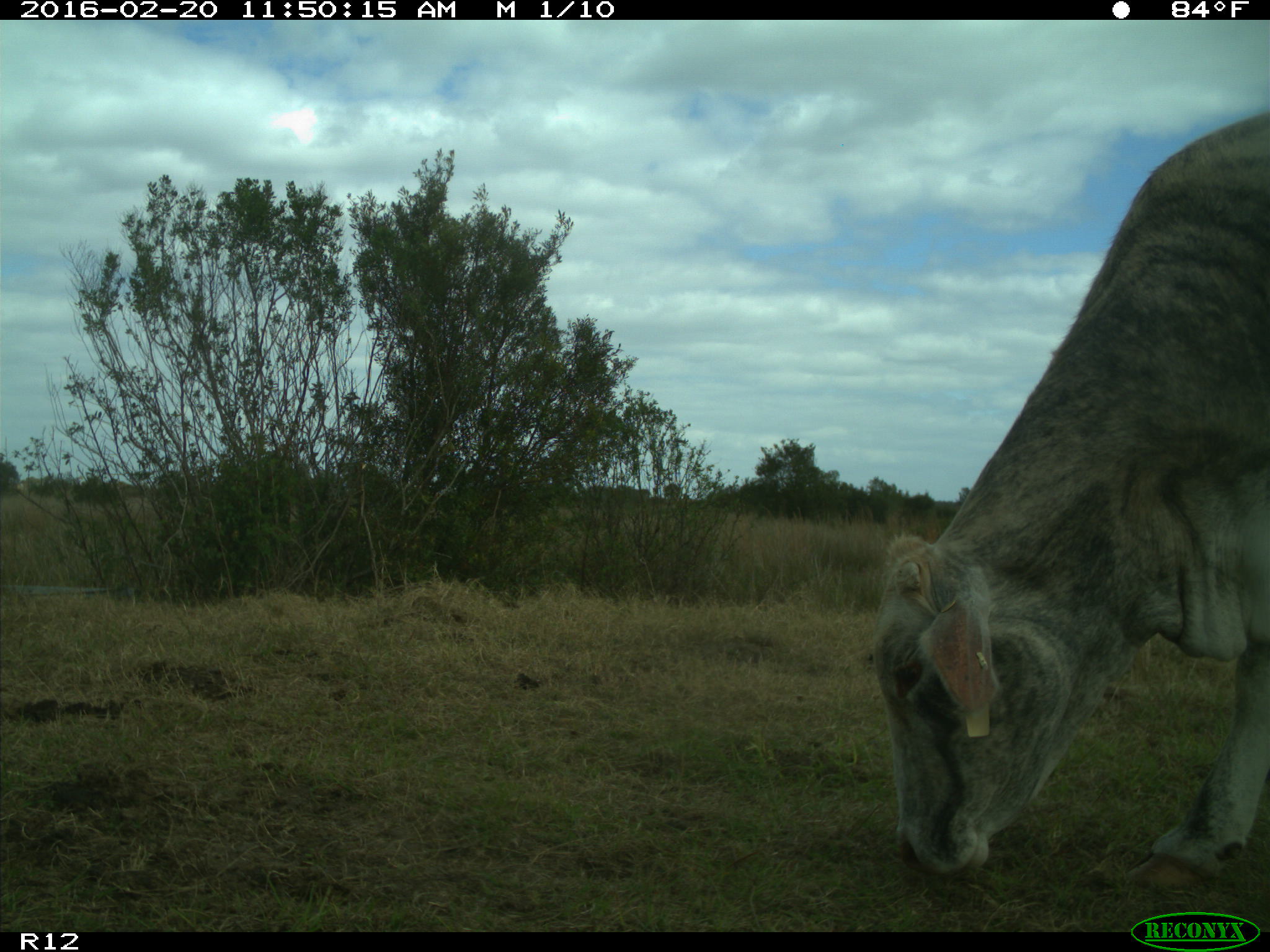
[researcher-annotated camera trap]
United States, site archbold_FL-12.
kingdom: Animalia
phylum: Chordata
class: Mammalia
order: Artiodactyla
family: Bovidae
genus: Bos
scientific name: Bos taurus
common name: domestic cow